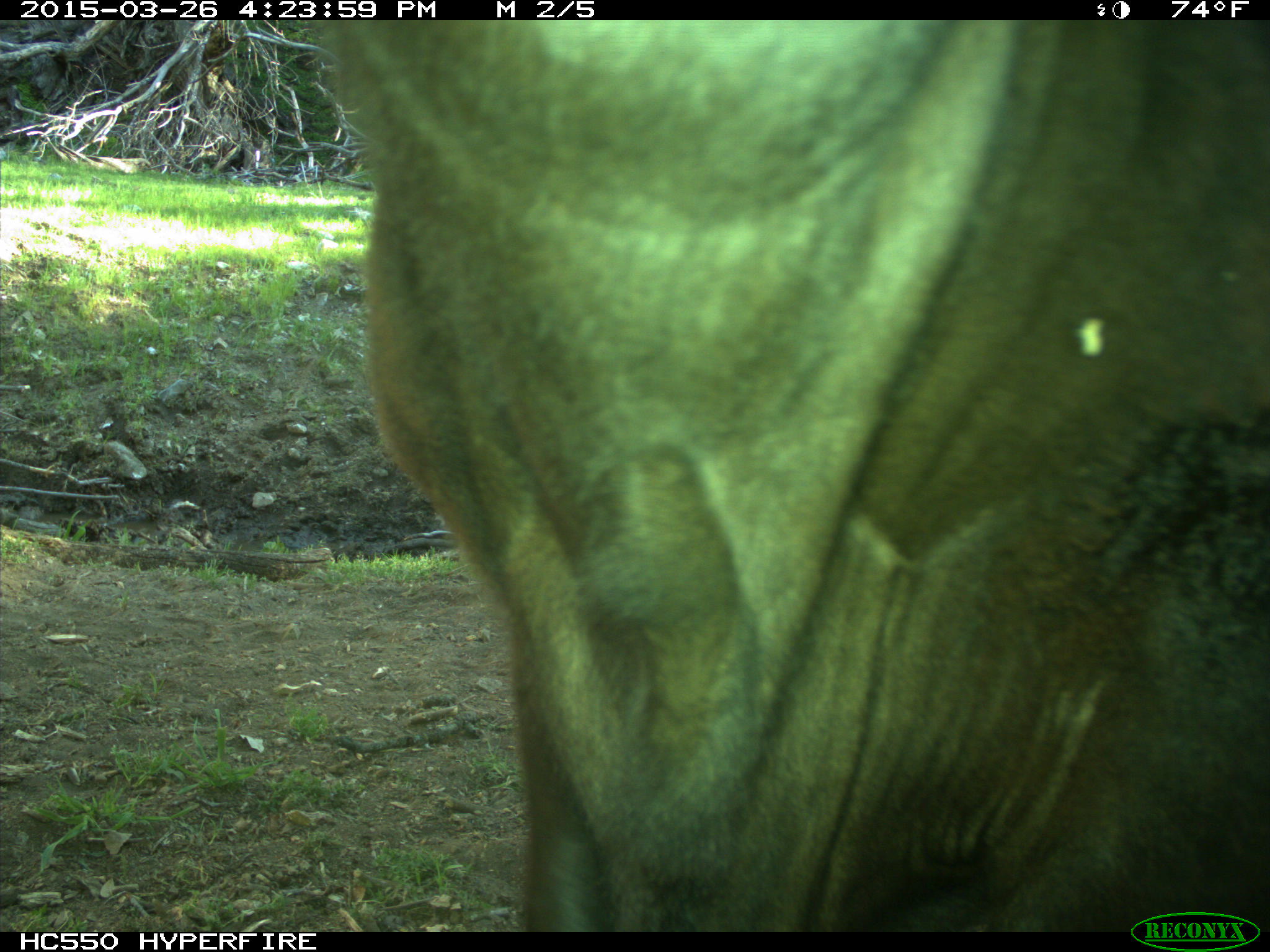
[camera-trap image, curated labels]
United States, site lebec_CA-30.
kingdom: Animalia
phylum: Chordata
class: Mammalia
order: Artiodactyla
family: Bovidae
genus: Bos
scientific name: Bos taurus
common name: domestic cow